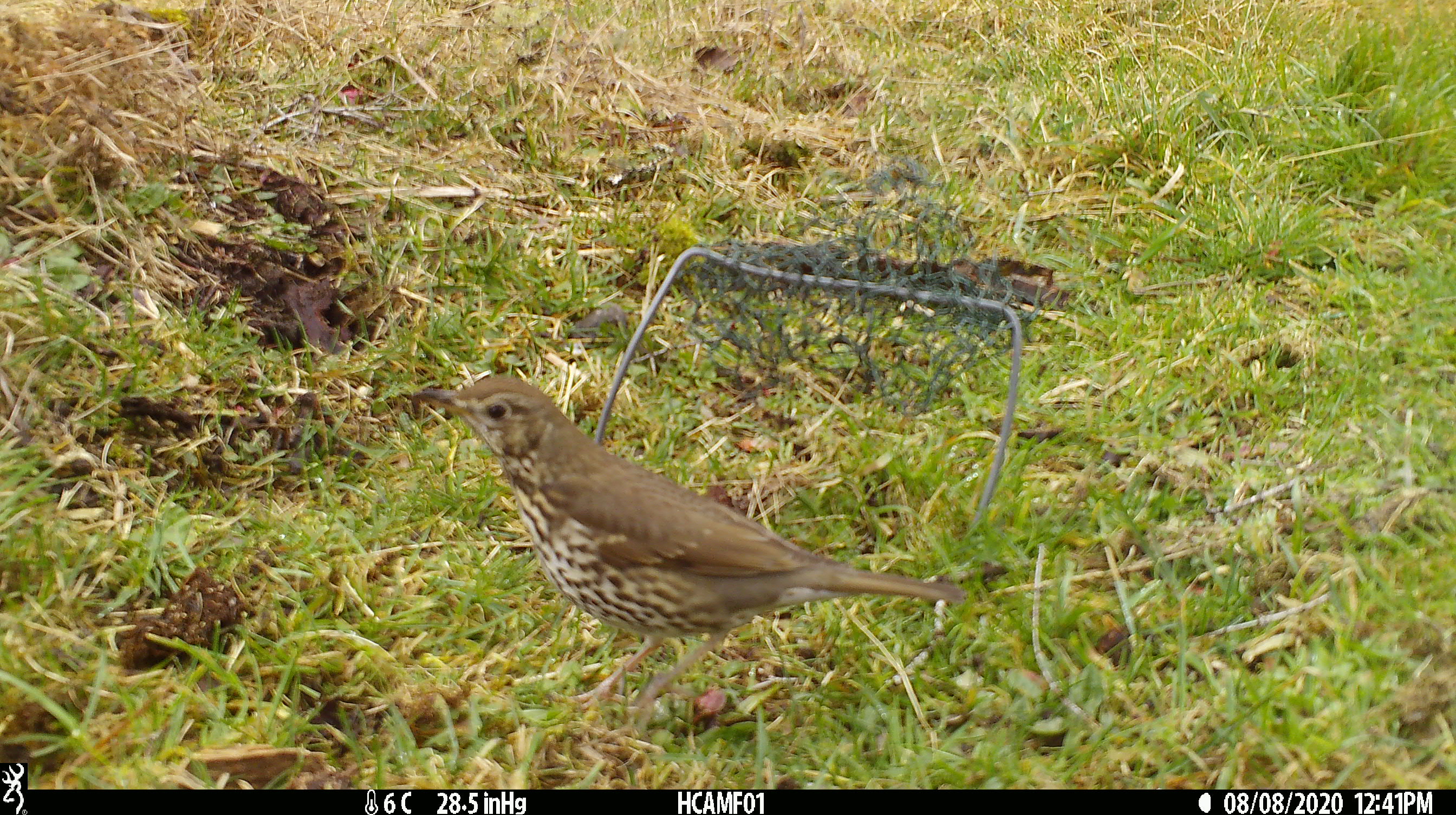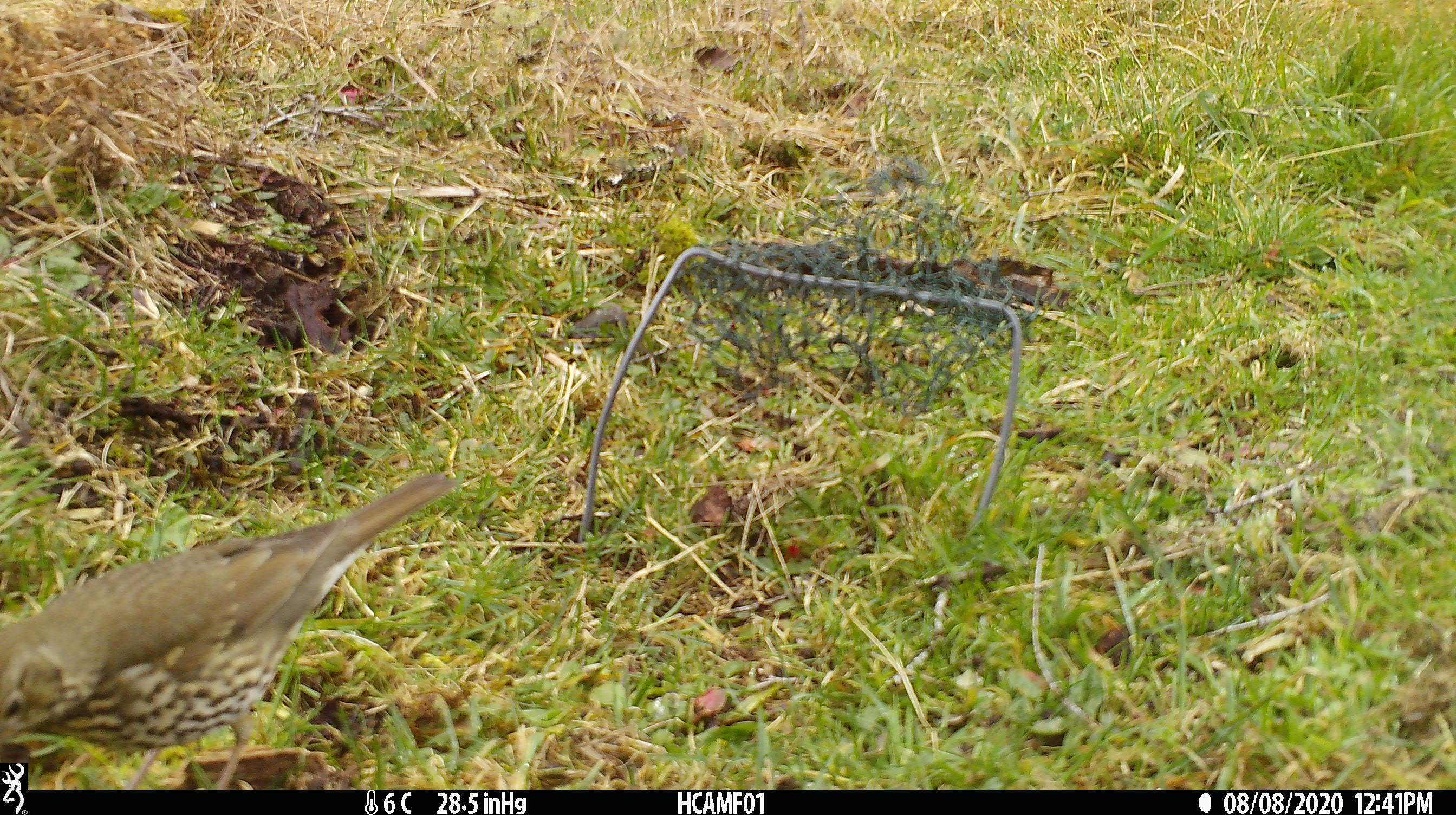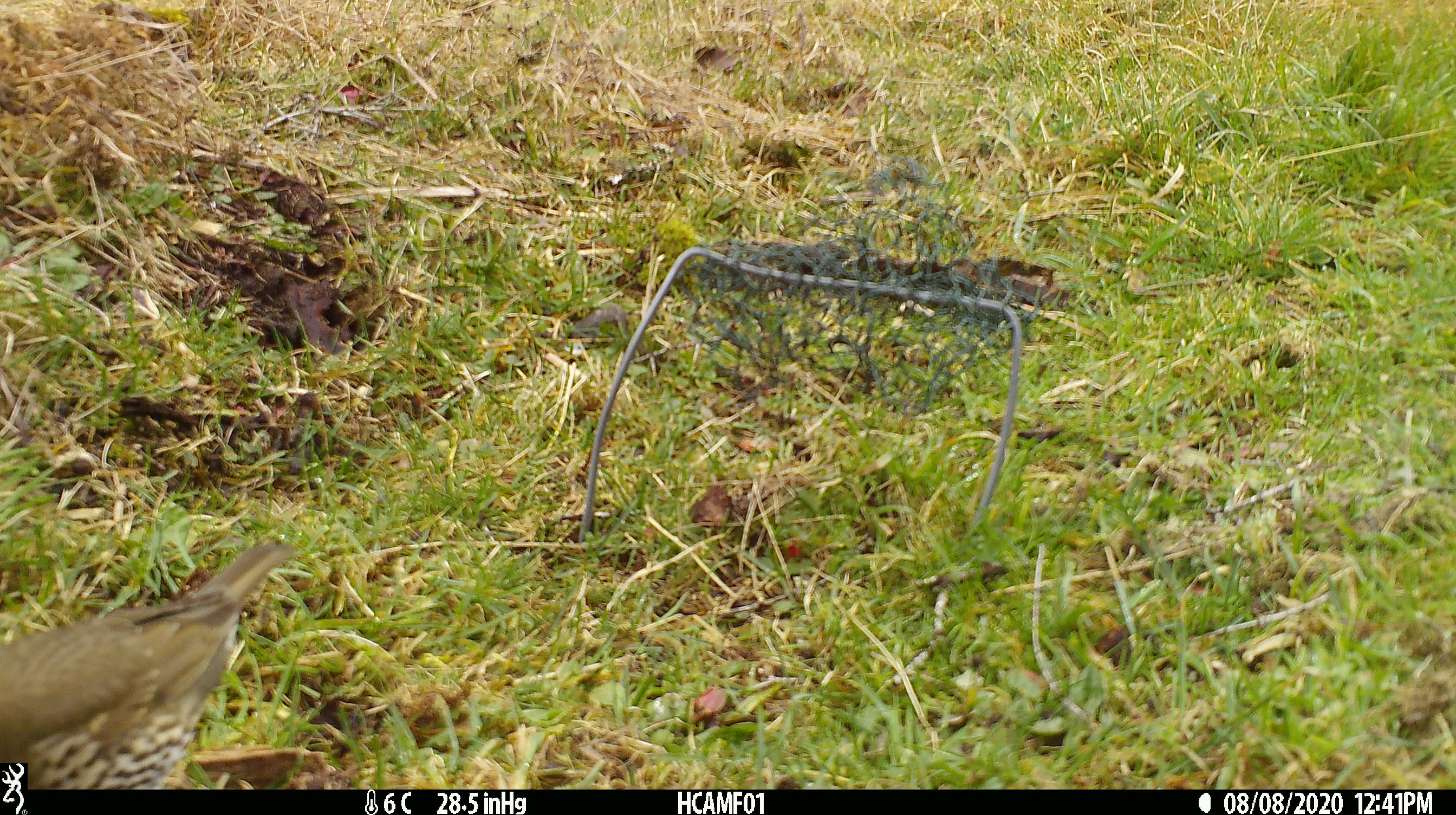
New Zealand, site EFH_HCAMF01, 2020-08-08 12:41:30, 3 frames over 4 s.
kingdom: Animalia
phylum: Chordata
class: Aves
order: Passeriformes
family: Turdidae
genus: Turdus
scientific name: Turdus philomelos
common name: song thrush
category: thrush